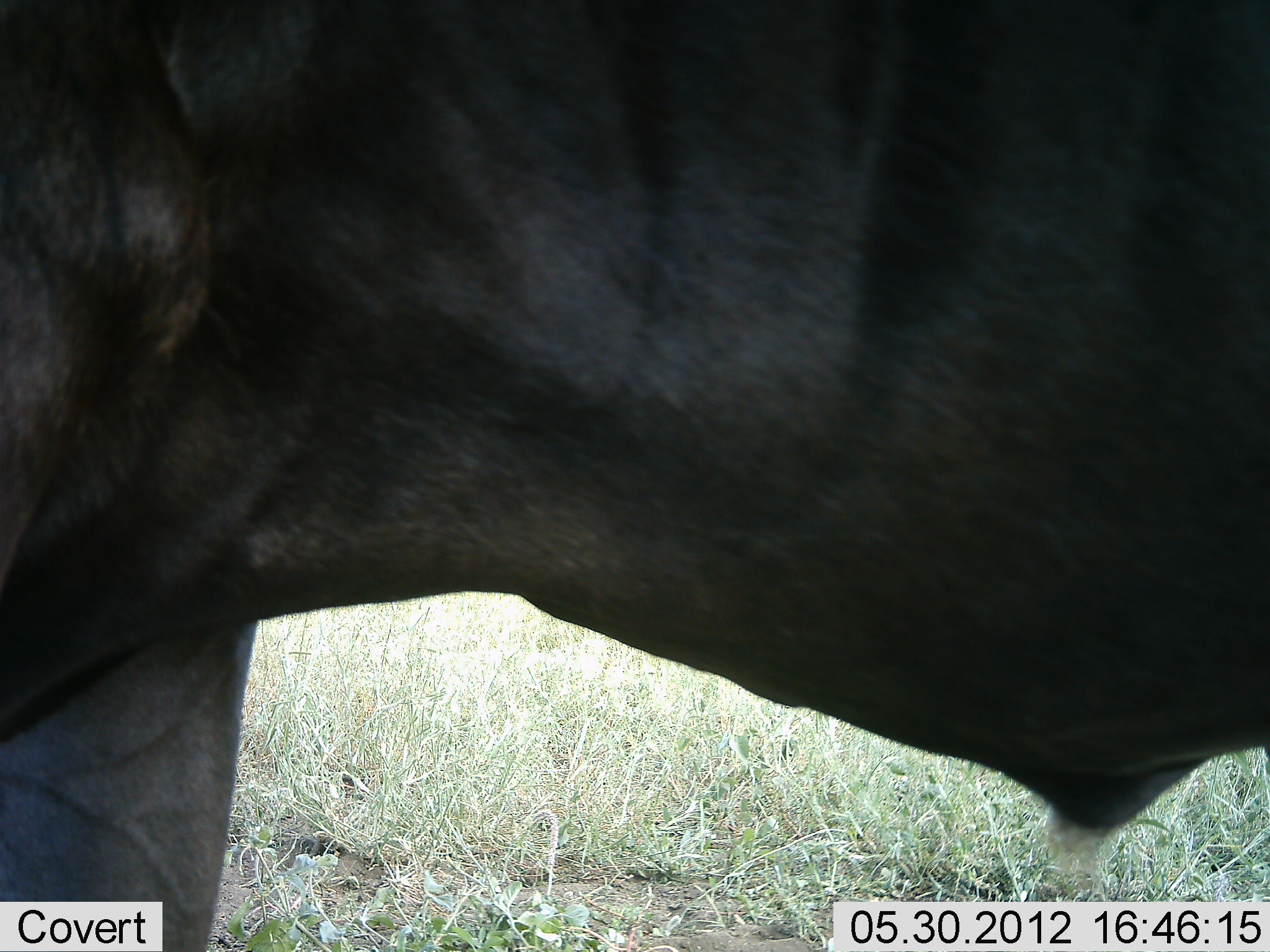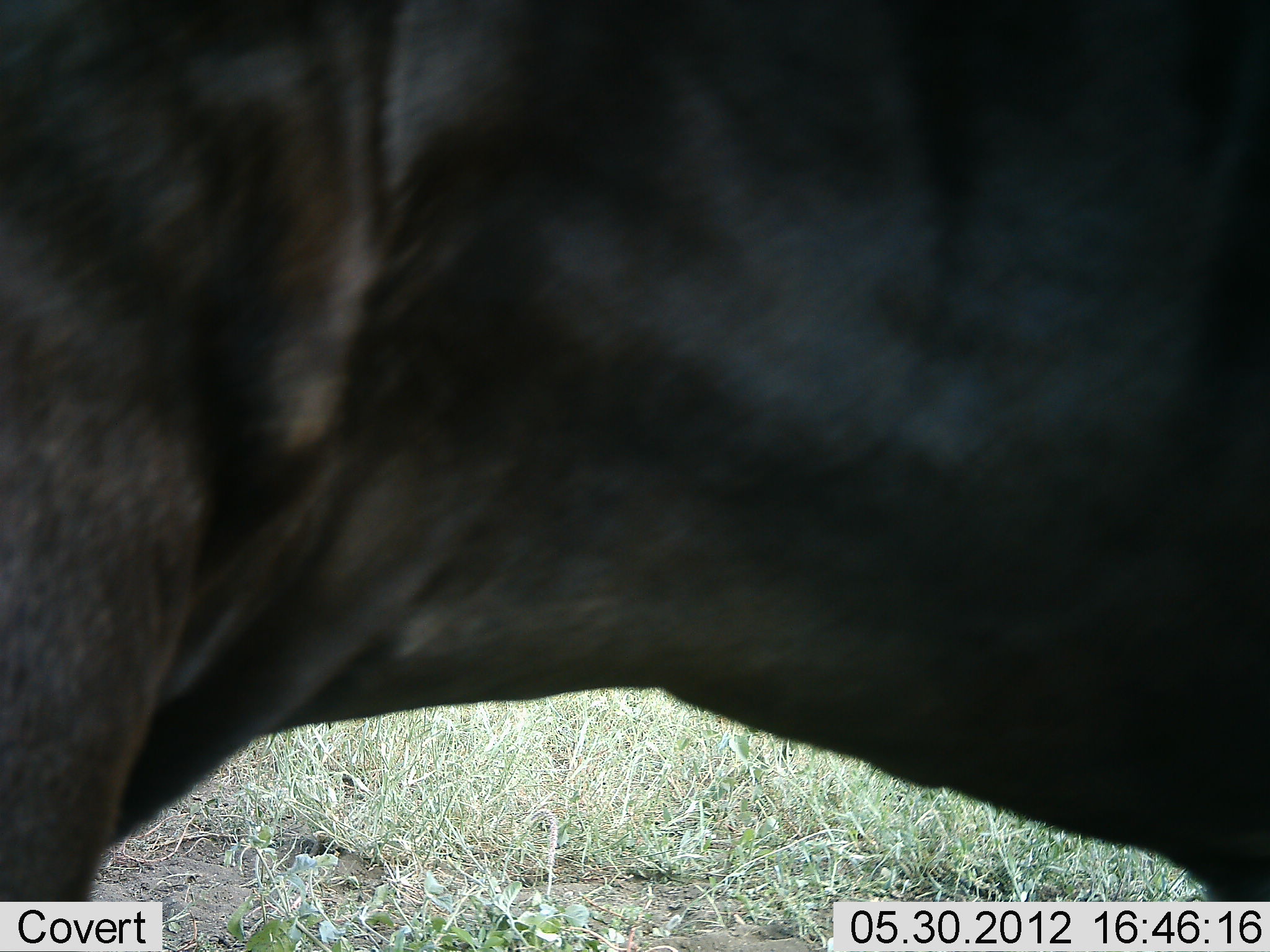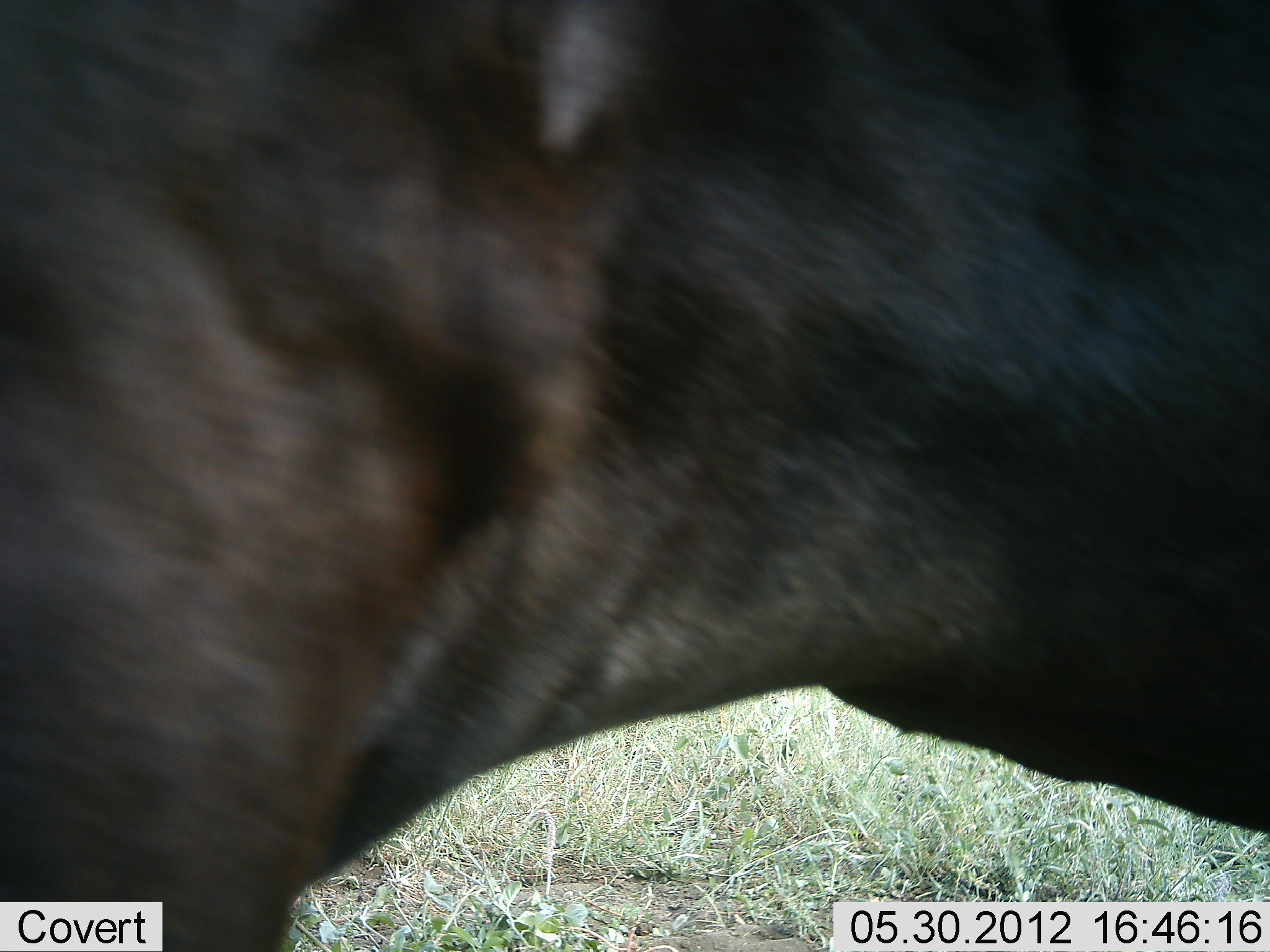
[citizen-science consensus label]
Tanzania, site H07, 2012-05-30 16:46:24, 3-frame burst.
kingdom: Animalia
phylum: Chordata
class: Mammalia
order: Artiodactyla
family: Bovidae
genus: Connochaetes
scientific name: Connochaetes taurinus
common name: blue wildebeest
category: wildebeest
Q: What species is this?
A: Wildebeest (blue wildebeest) (Connochaetes taurinus).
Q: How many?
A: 1.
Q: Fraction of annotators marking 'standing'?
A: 80%.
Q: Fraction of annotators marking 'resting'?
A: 0%.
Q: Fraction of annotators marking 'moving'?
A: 20%.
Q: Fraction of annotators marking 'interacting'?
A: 0%.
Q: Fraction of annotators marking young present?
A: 0%.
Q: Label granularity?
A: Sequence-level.